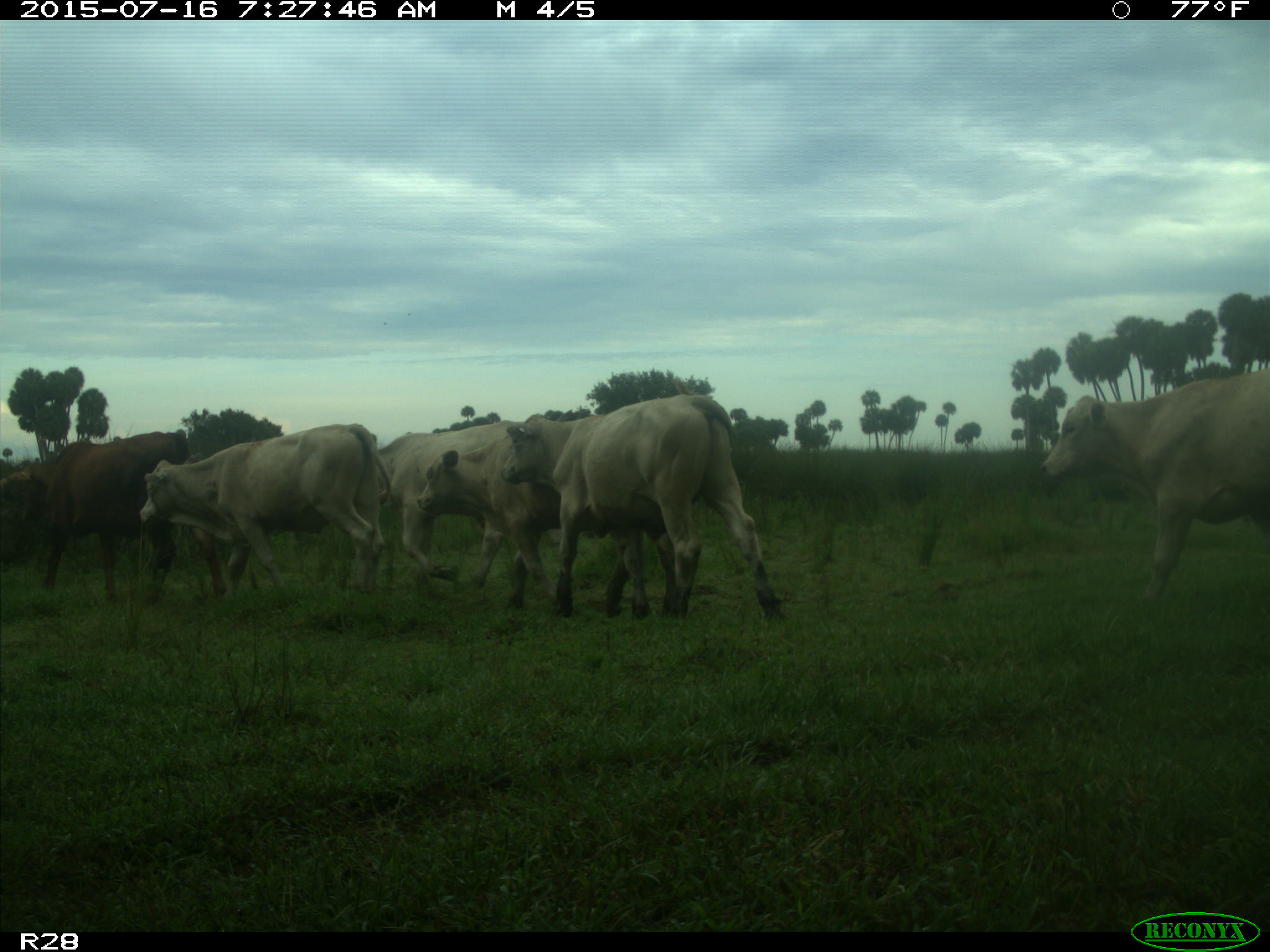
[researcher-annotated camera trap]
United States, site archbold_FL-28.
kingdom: Animalia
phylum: Chordata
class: Mammalia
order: Artiodactyla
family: Bovidae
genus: Bos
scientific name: Bos taurus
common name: domestic cow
Bos taurus (domestic cow).